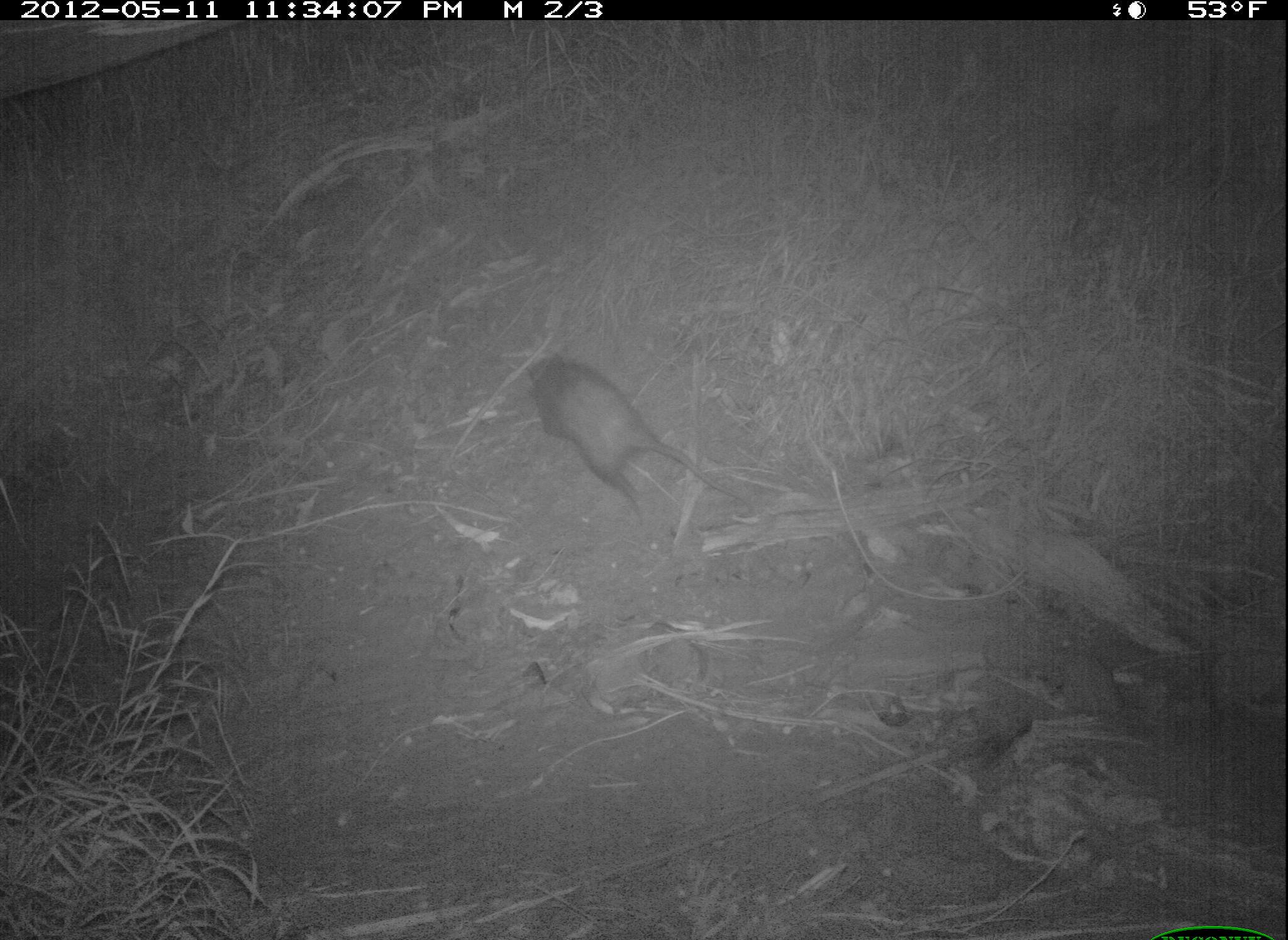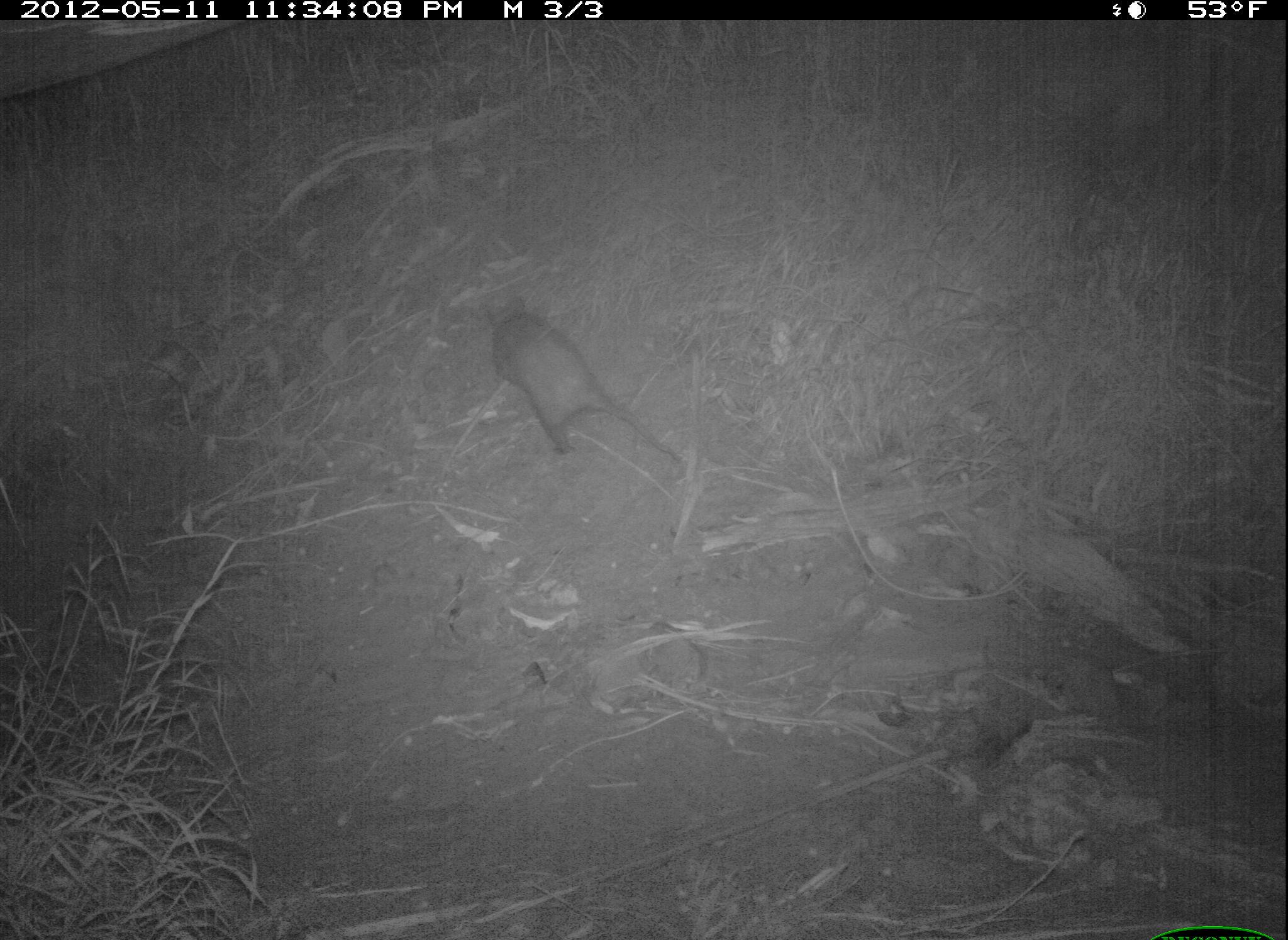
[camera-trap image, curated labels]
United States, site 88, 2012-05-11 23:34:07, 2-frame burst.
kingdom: Animalia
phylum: Chordata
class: Mammalia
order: Didelphimorphia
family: Didelphidae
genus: Didelphis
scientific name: Didelphis virginiana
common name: virginia opossum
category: opossum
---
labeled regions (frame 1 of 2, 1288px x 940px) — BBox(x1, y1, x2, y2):
opossum: BBox(518, 350, 774, 548)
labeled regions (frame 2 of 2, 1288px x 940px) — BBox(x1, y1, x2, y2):
opossum: BBox(475, 287, 699, 503)